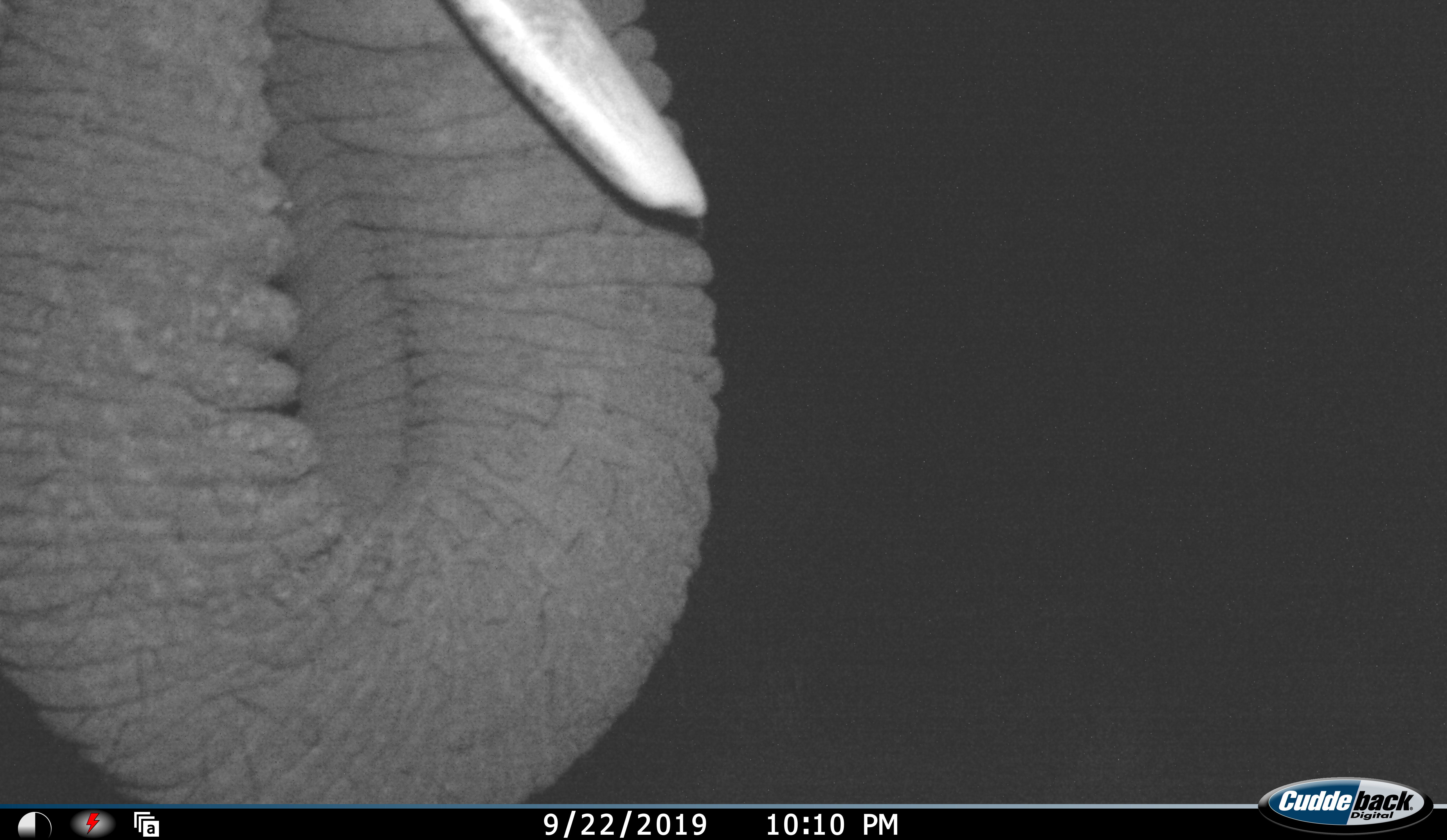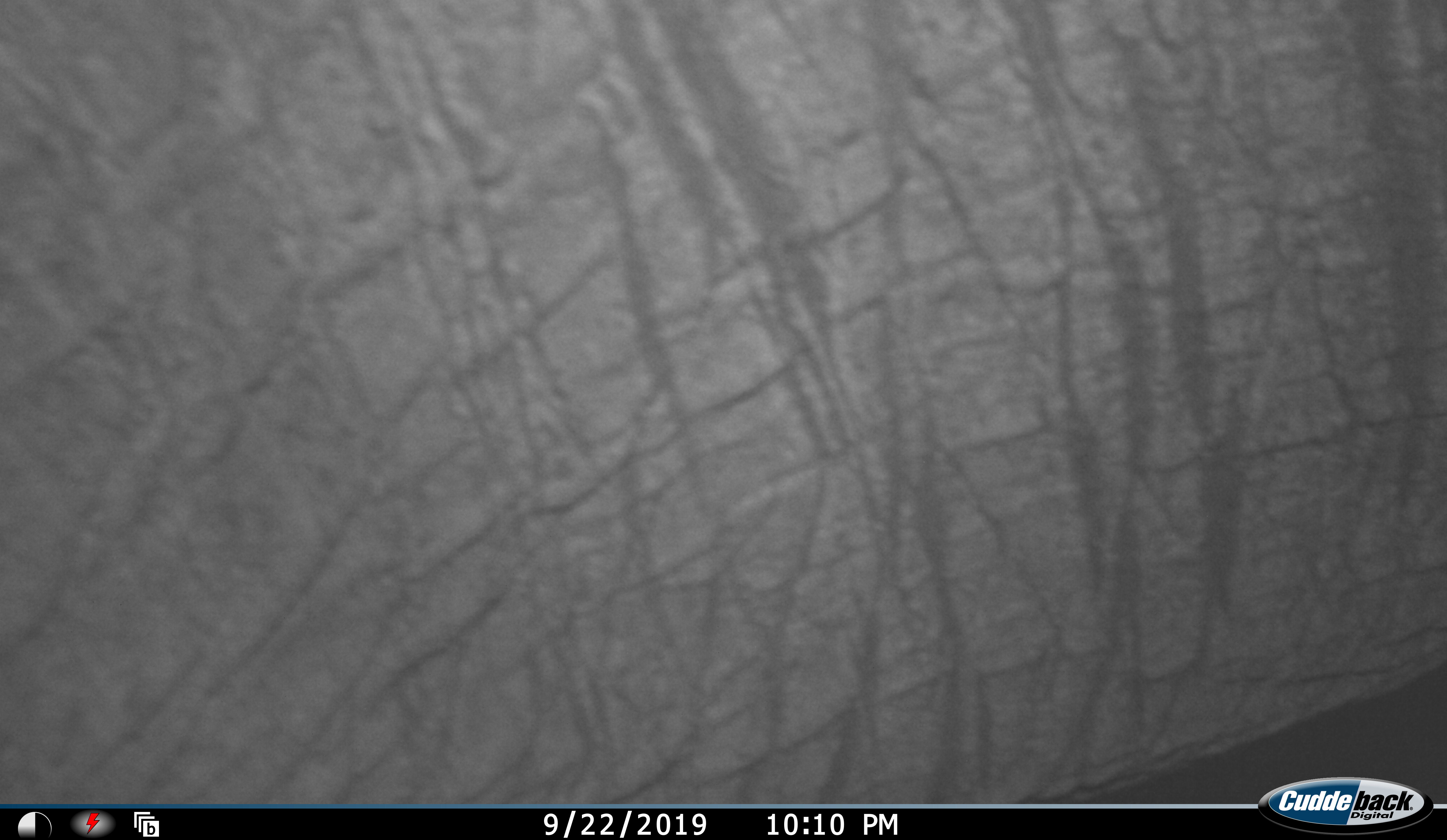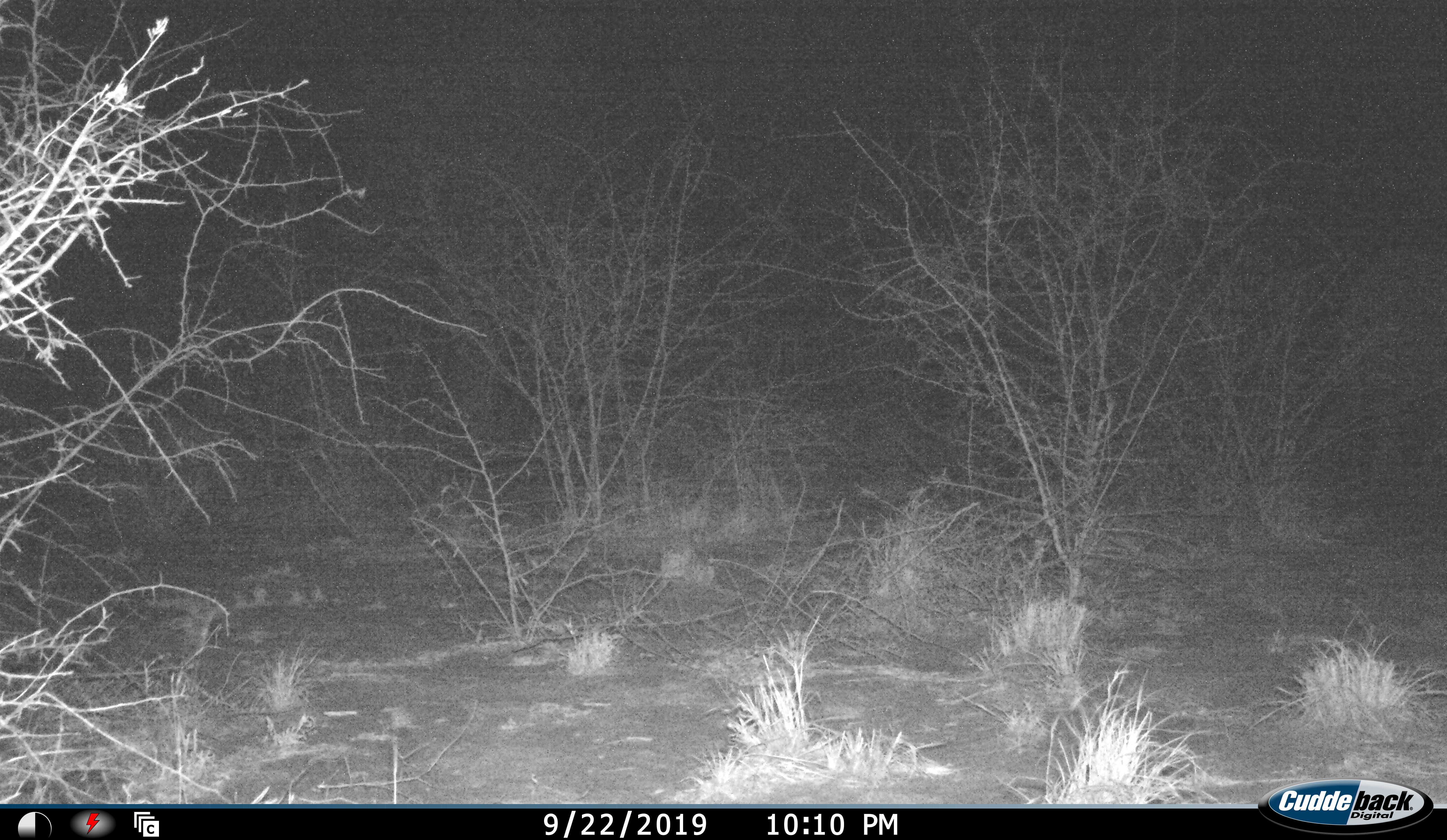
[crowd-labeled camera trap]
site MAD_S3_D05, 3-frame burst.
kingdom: Animalia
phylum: Chordata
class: Mammalia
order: Proboscidea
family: Elephantidae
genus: Loxodonta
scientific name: Loxodonta africana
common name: african bush elephant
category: elephant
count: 1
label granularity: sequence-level